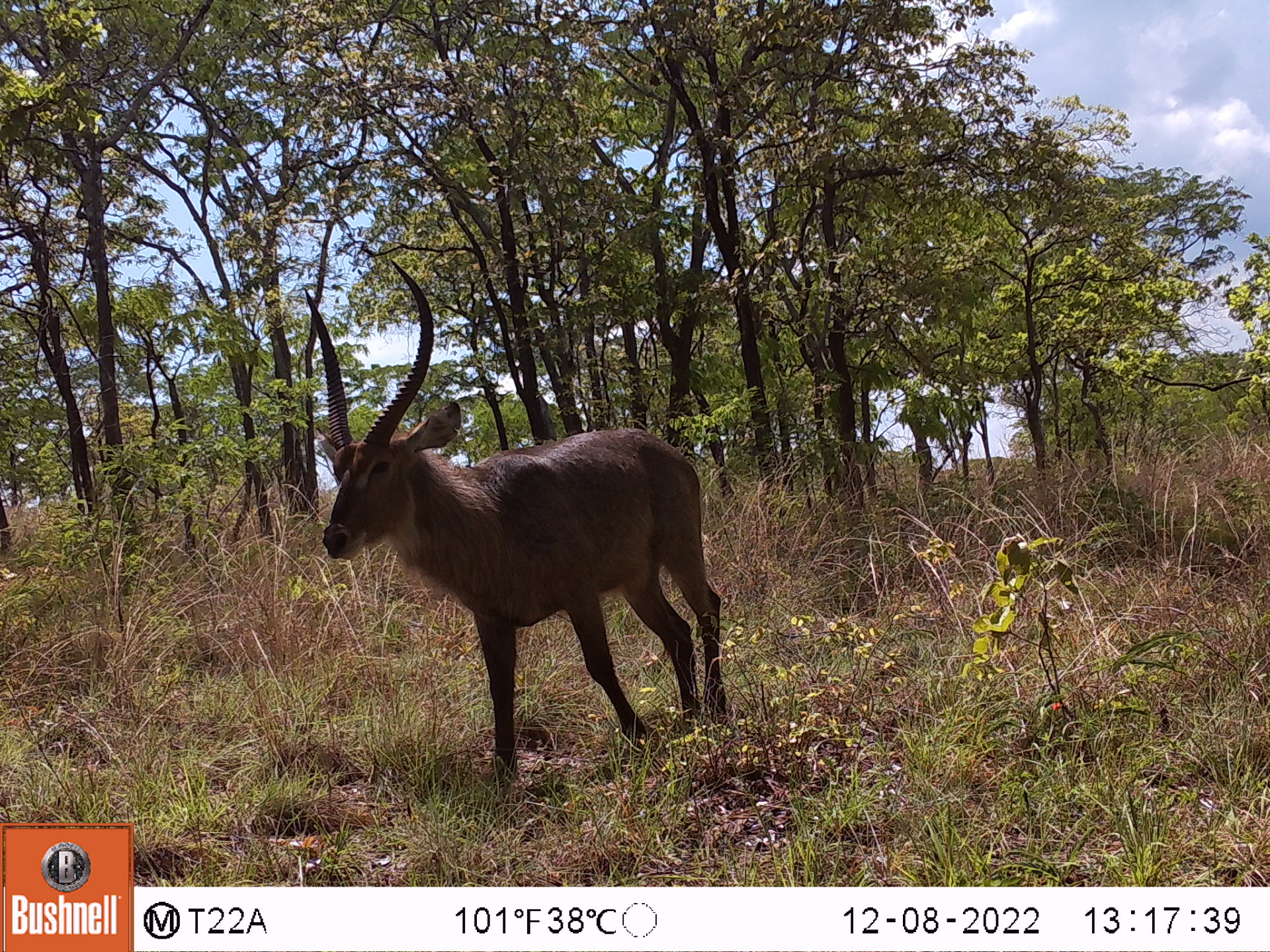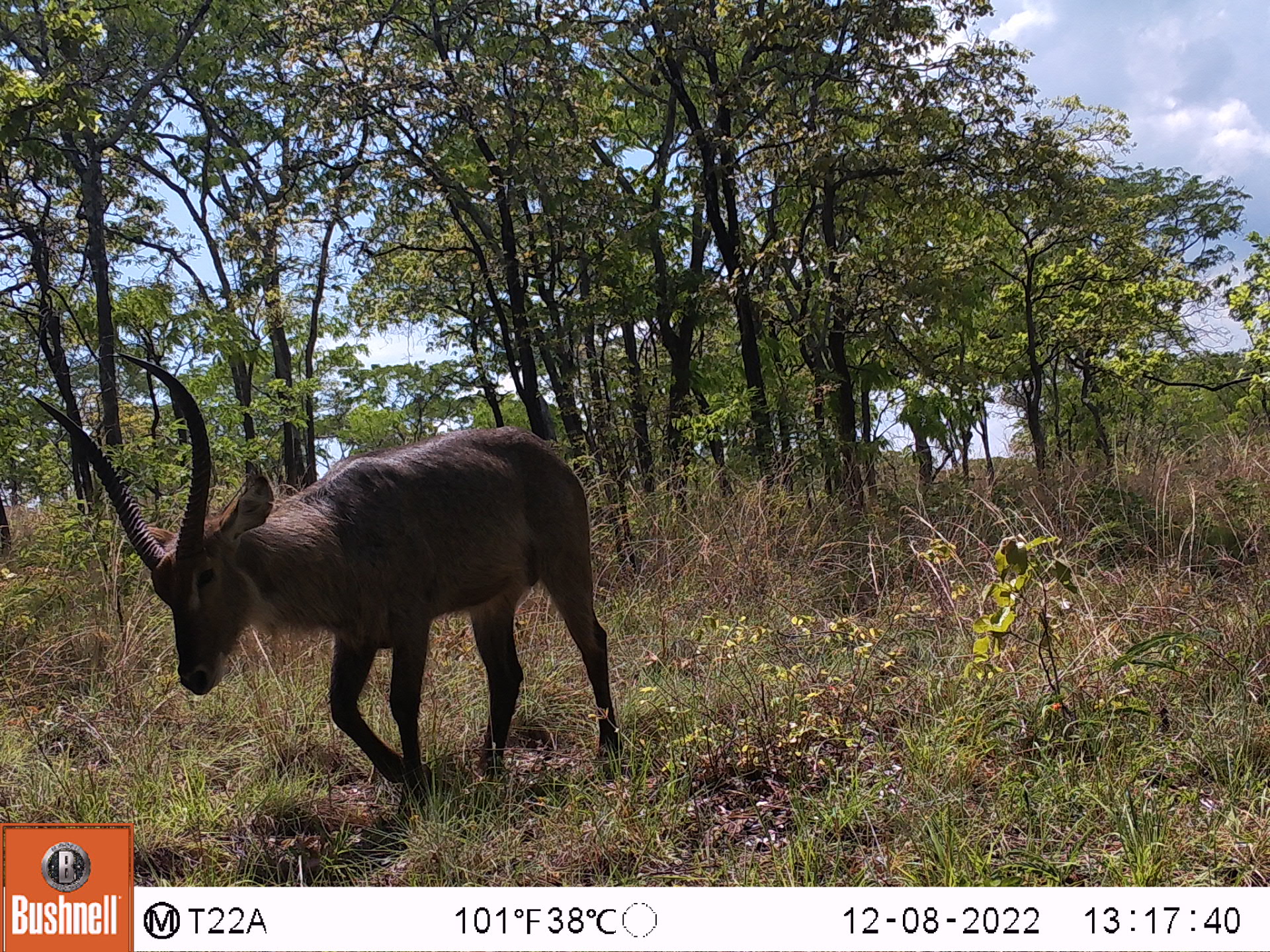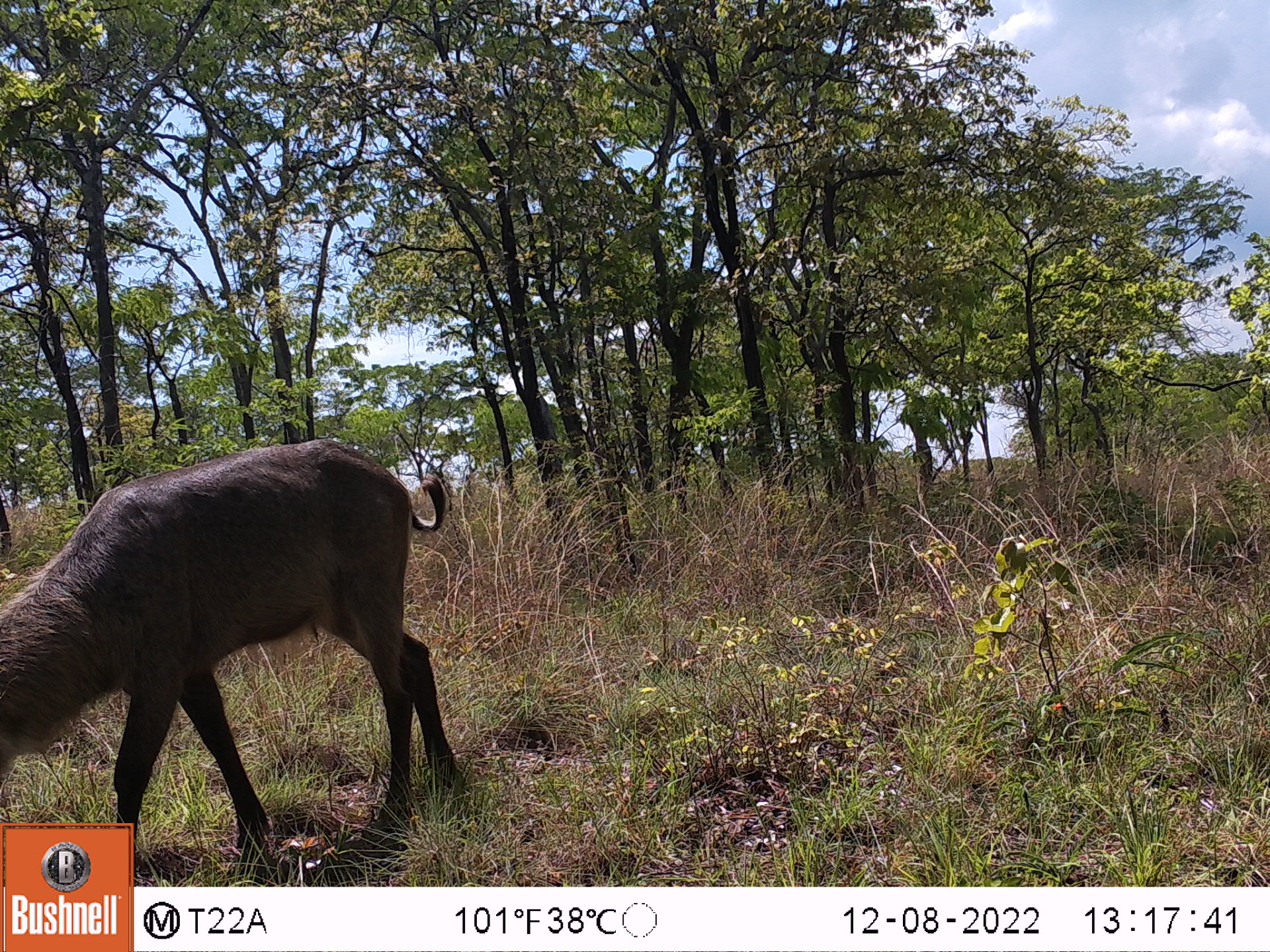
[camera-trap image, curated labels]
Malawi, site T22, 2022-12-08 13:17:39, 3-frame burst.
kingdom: Animalia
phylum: Chordata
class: Mammalia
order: Artiodactyla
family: Bovidae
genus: Kobus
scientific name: Kobus ellipsiprymnus ellipsiprymnus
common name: common waterbuck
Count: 1.